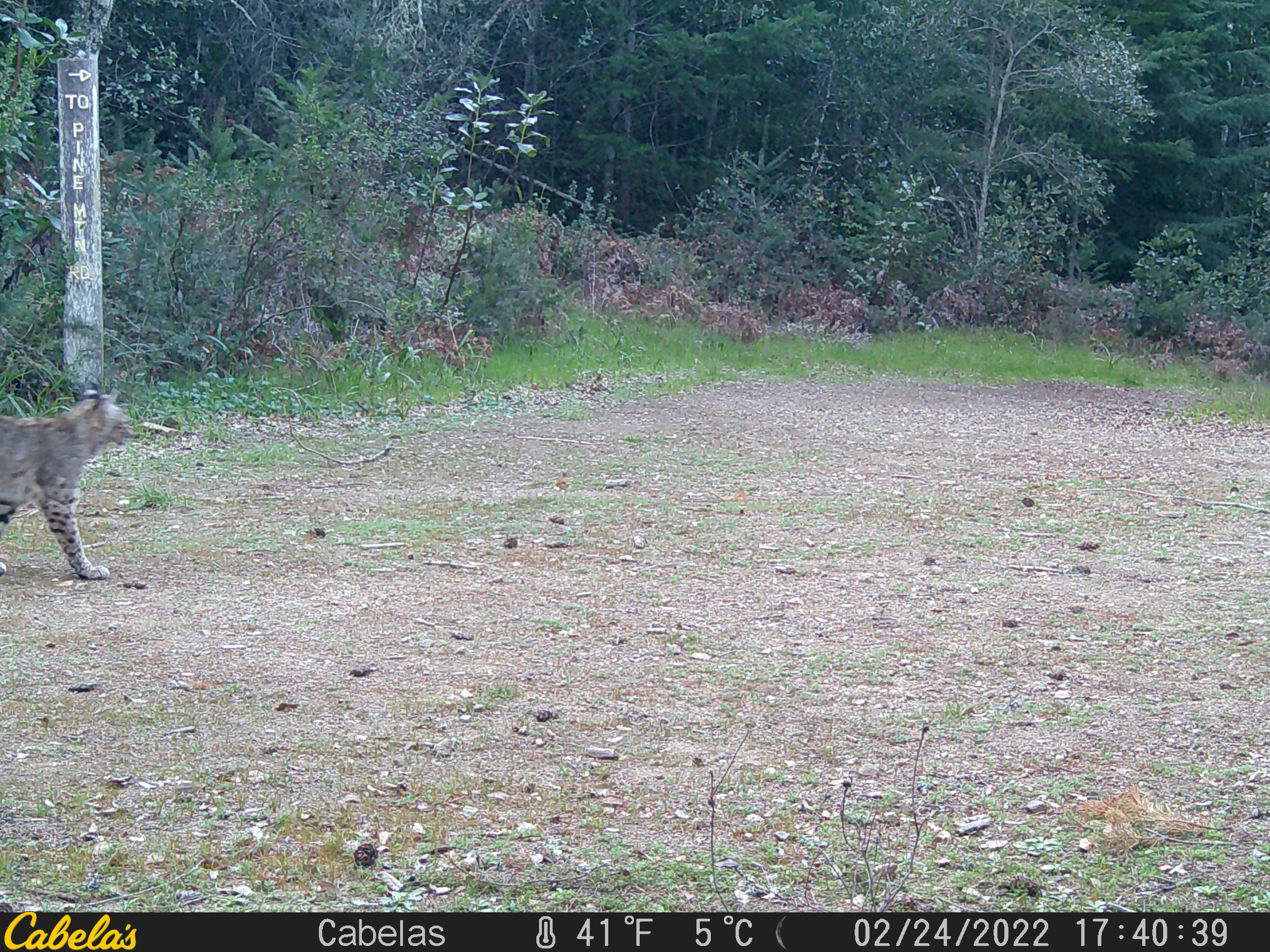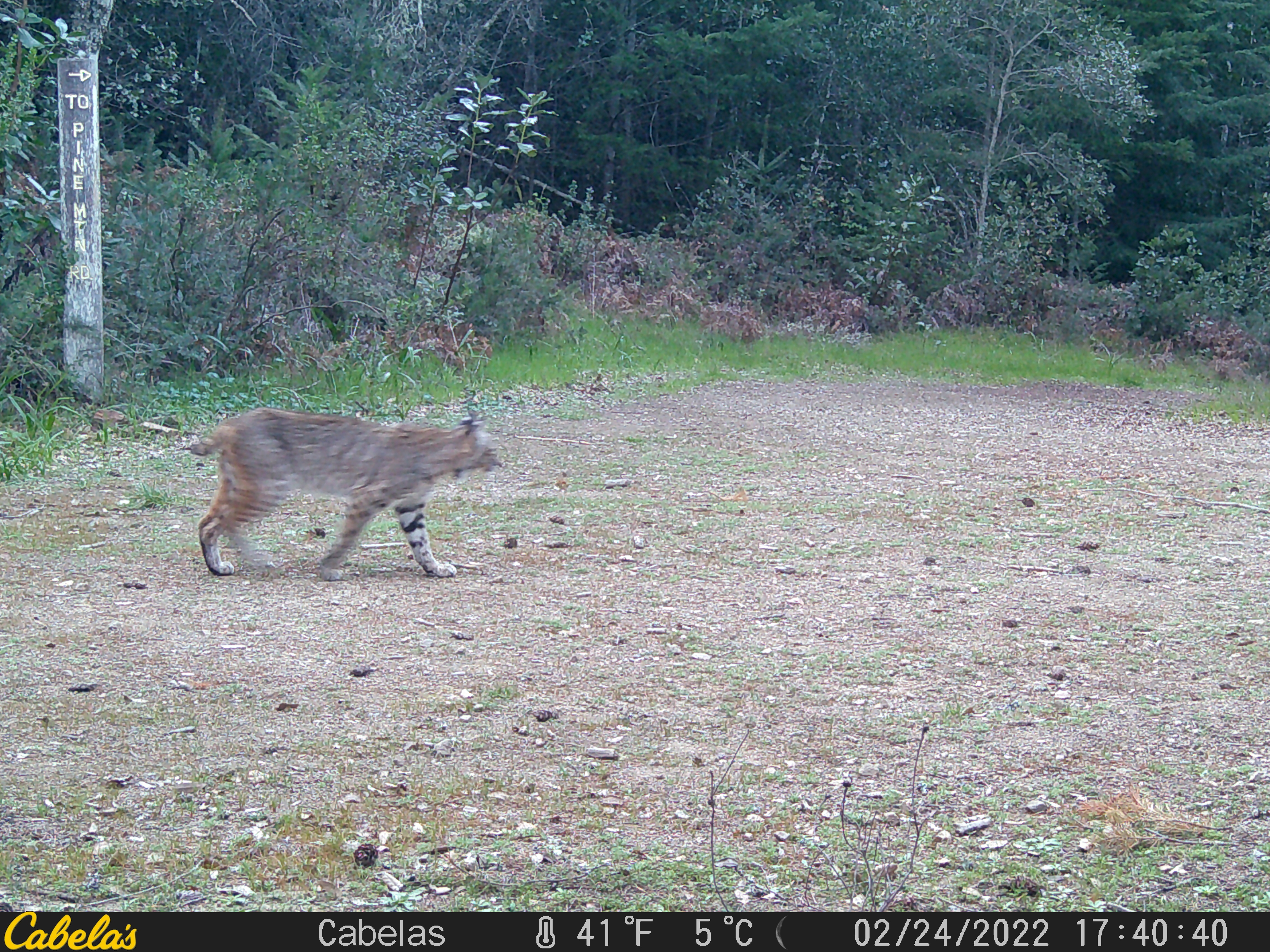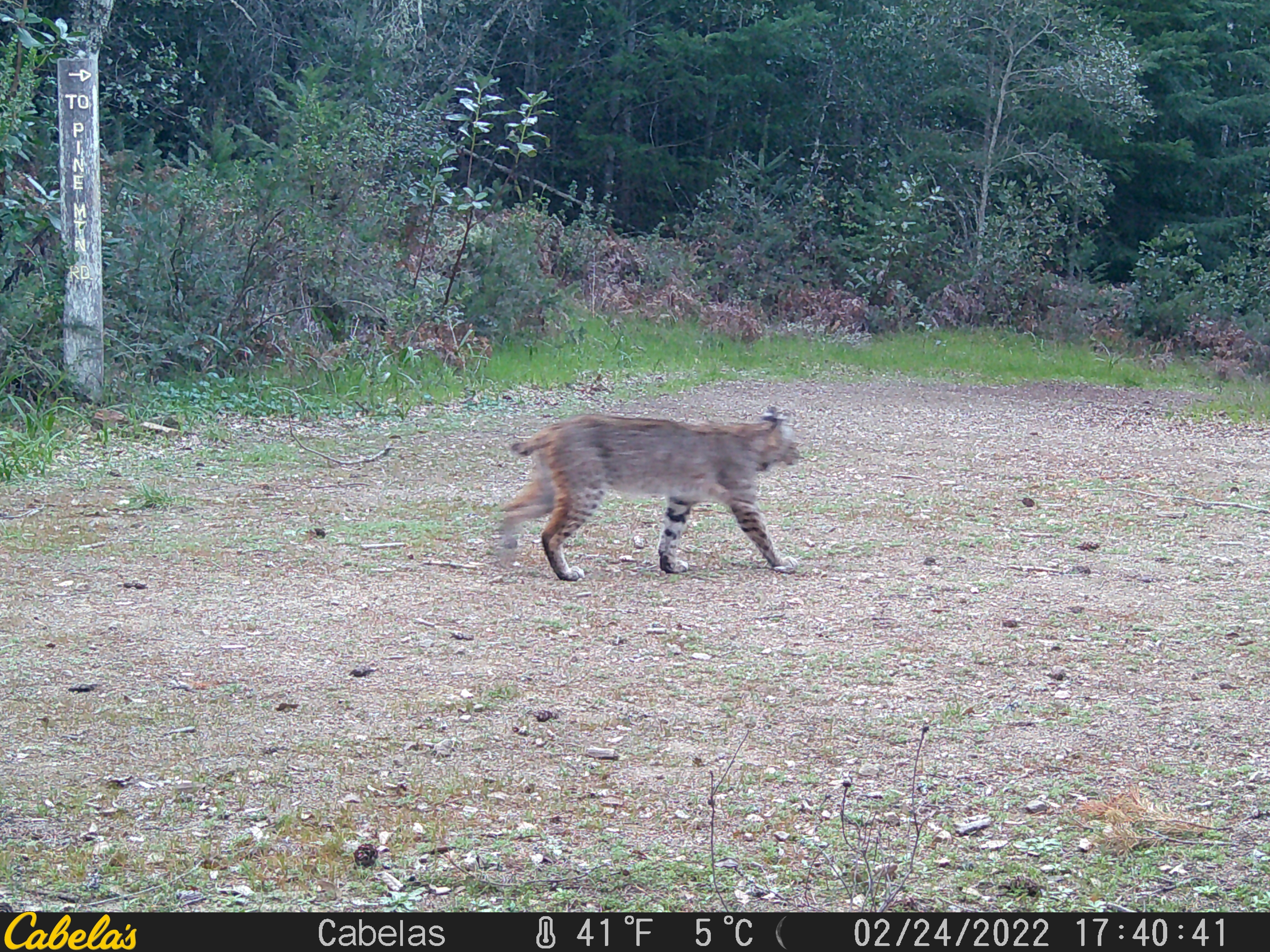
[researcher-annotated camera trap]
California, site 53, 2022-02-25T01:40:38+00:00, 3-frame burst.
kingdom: Animalia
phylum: Chordata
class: Mammalia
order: Carnivora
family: Felidae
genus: Lynx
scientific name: Lynx rufus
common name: bobcat